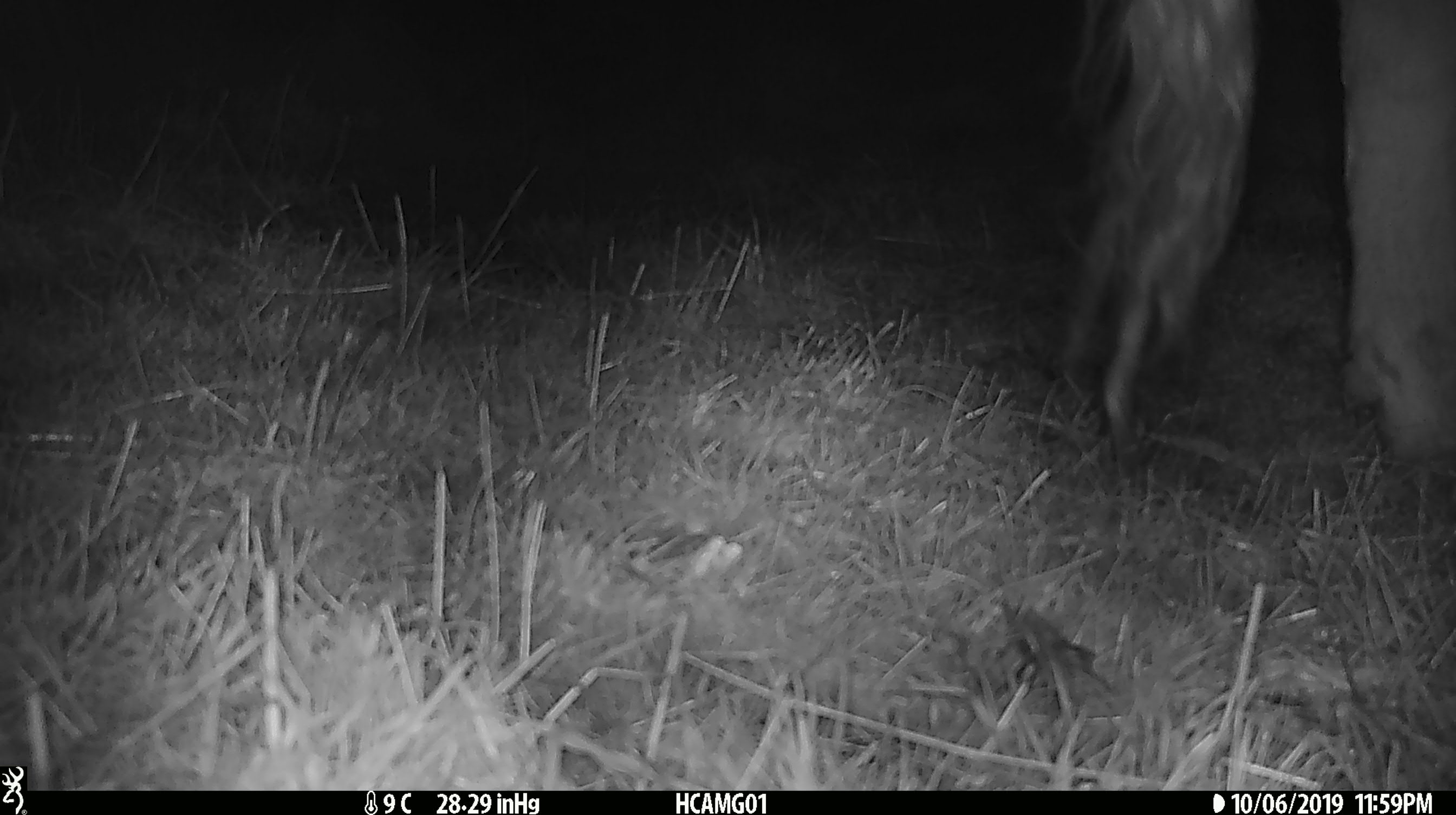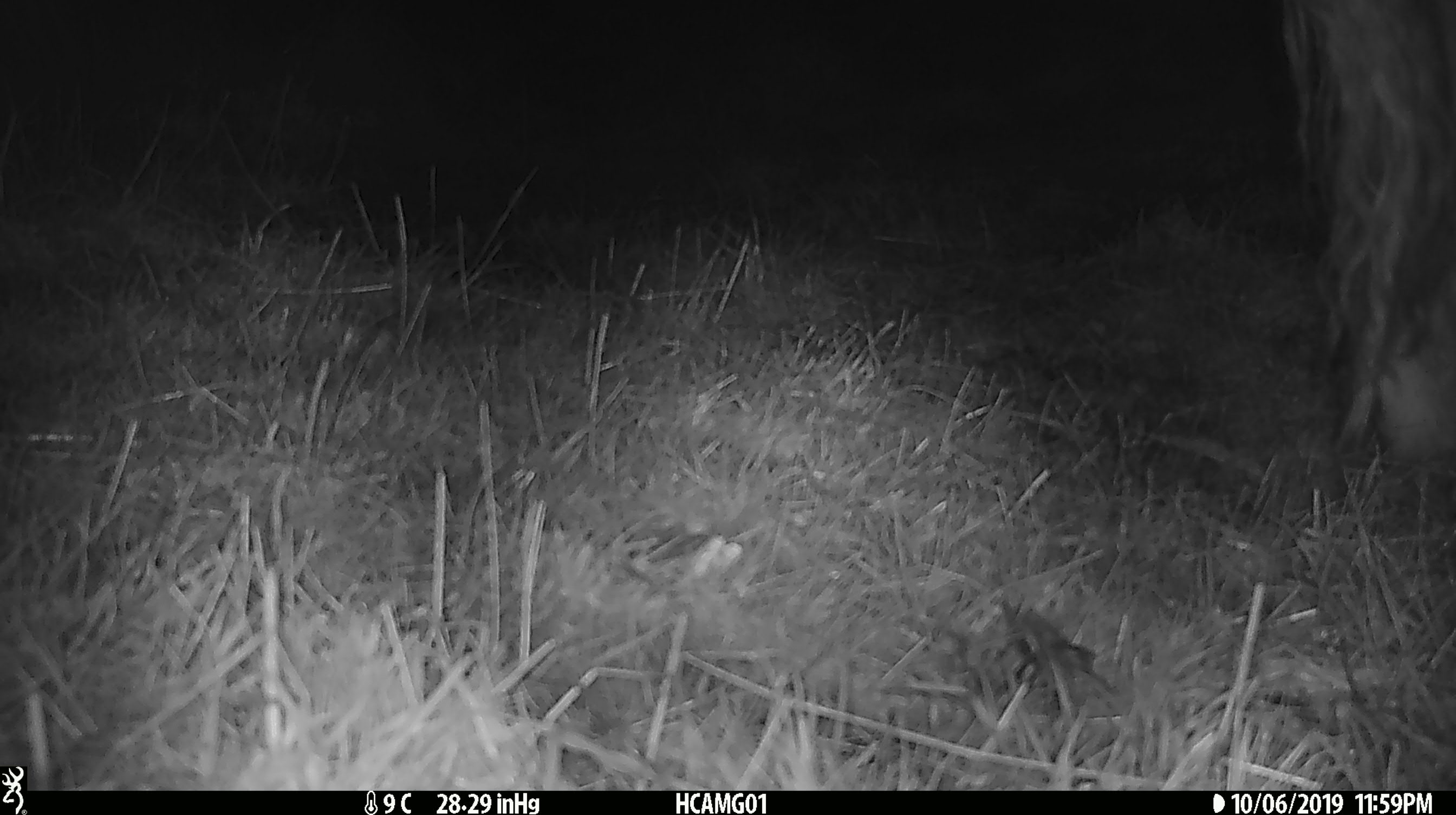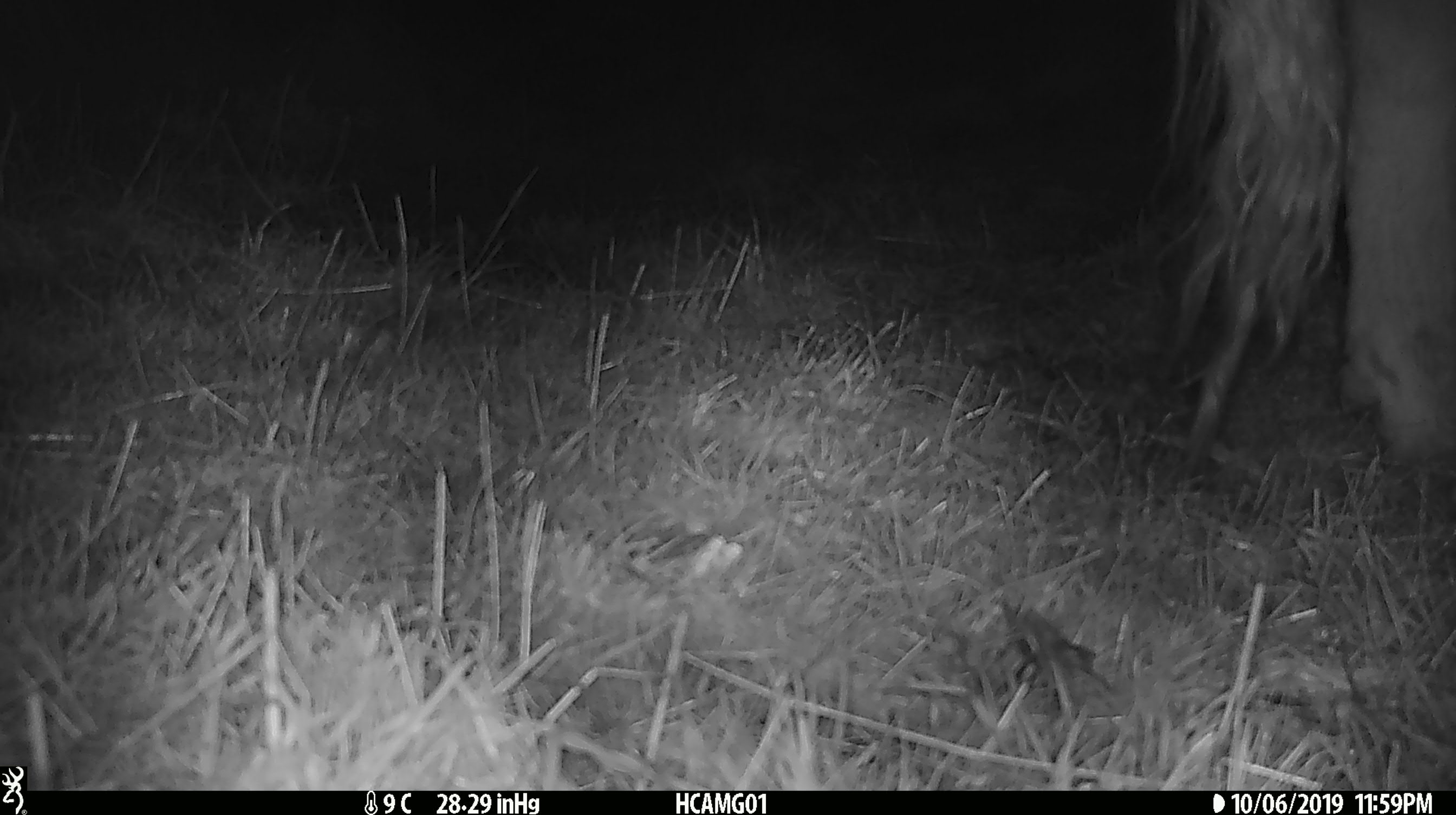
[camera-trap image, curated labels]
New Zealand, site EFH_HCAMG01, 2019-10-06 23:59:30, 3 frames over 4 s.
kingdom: Animalia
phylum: Chordata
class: Mammalia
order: Artiodactyla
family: Bovidae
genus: Bos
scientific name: Bos taurus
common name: domestic cow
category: cow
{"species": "cow (domestic cow) (Bos taurus)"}